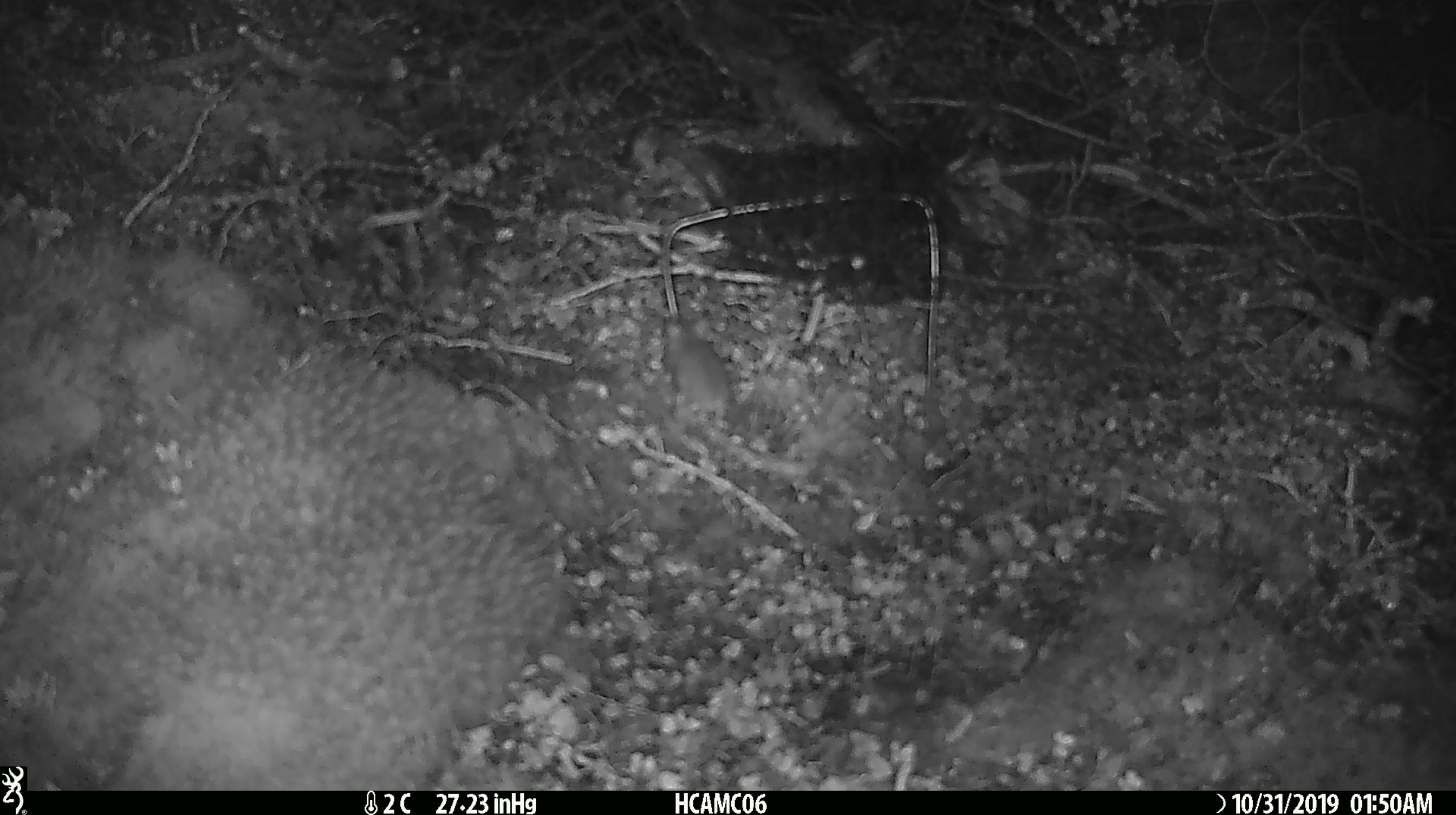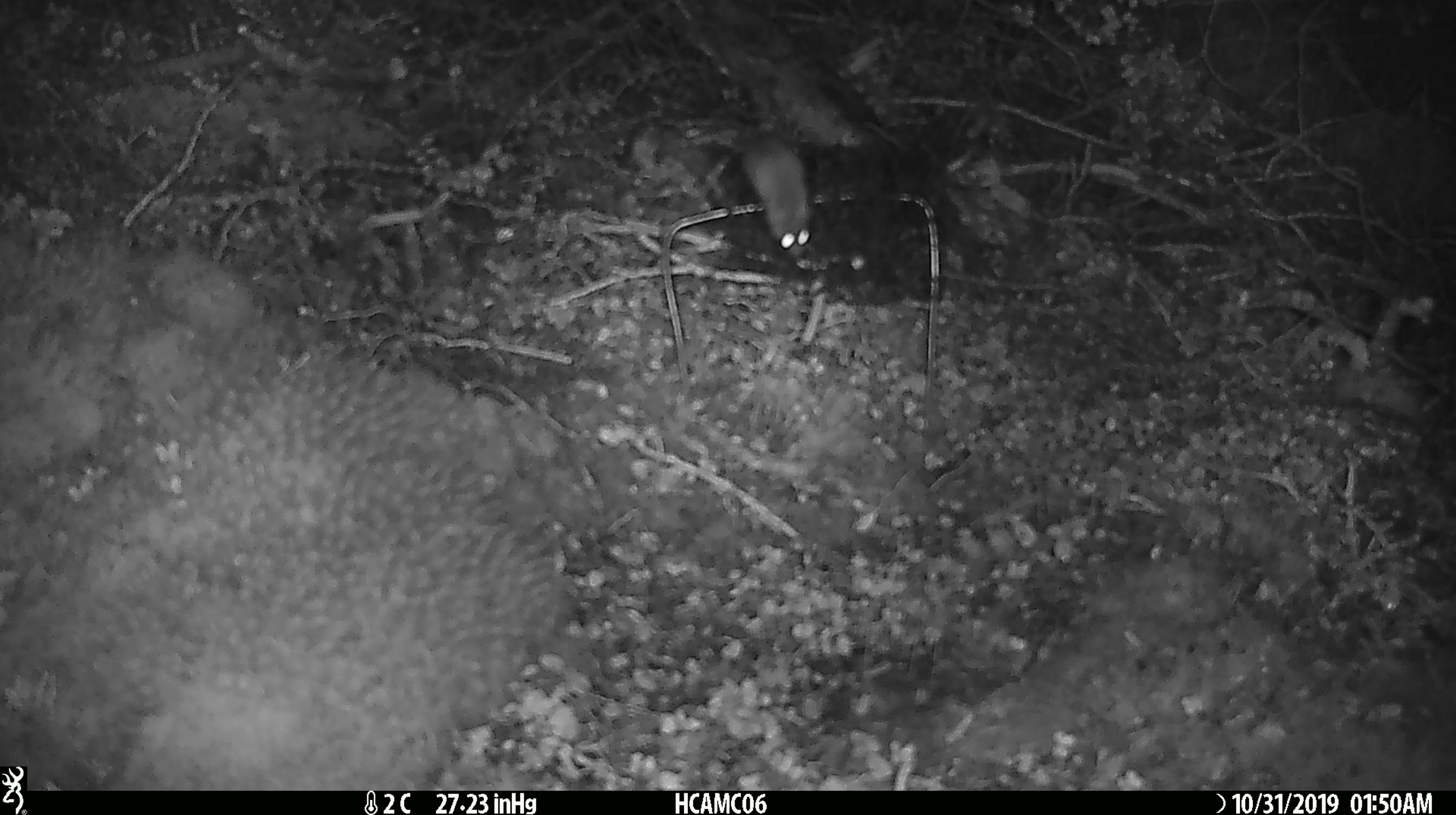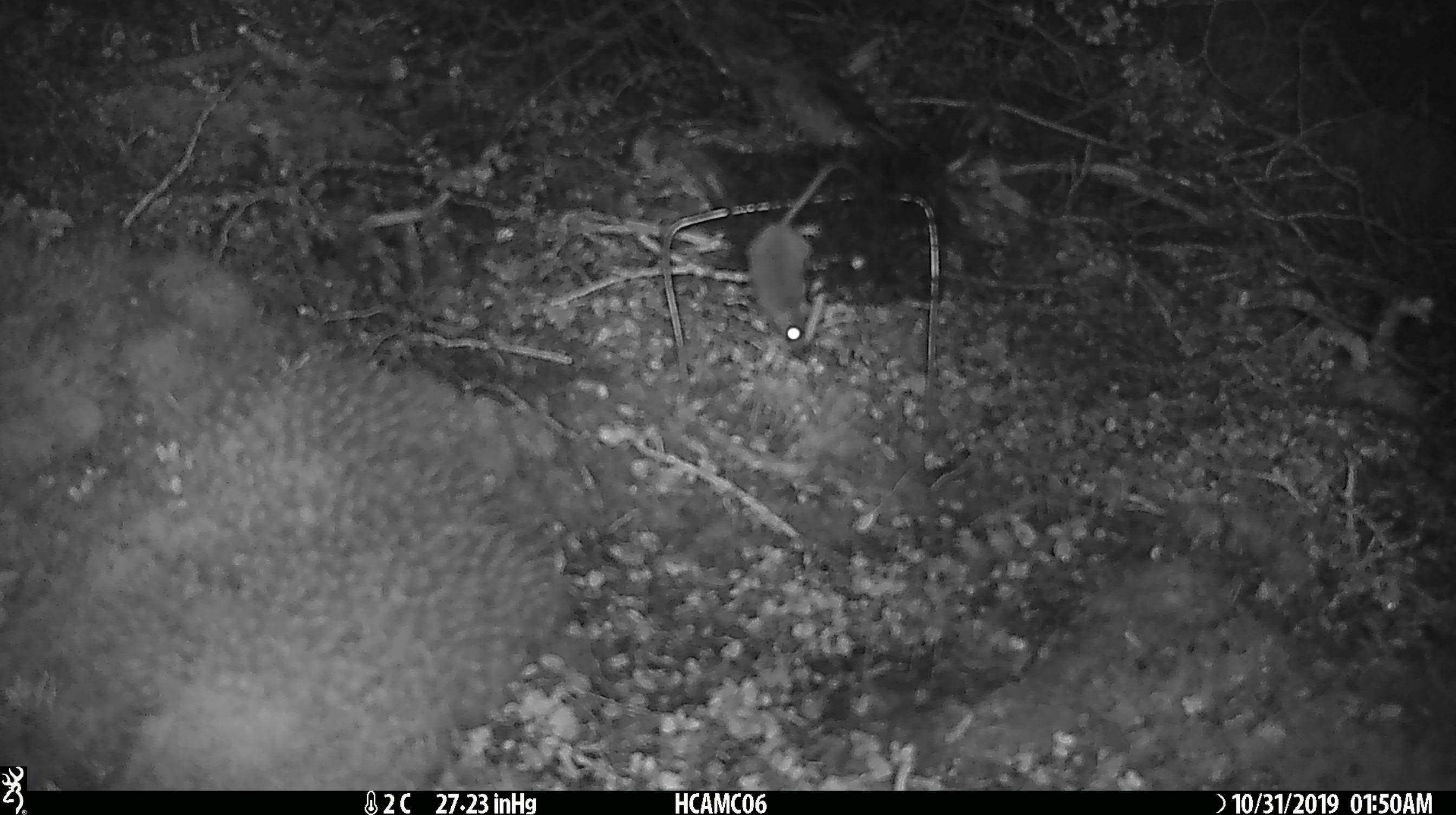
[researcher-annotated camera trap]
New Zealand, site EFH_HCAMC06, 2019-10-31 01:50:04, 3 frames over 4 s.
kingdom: Animalia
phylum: Chordata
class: Mammalia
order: Rodentia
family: Muridae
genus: Mus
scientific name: Mus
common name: mouse